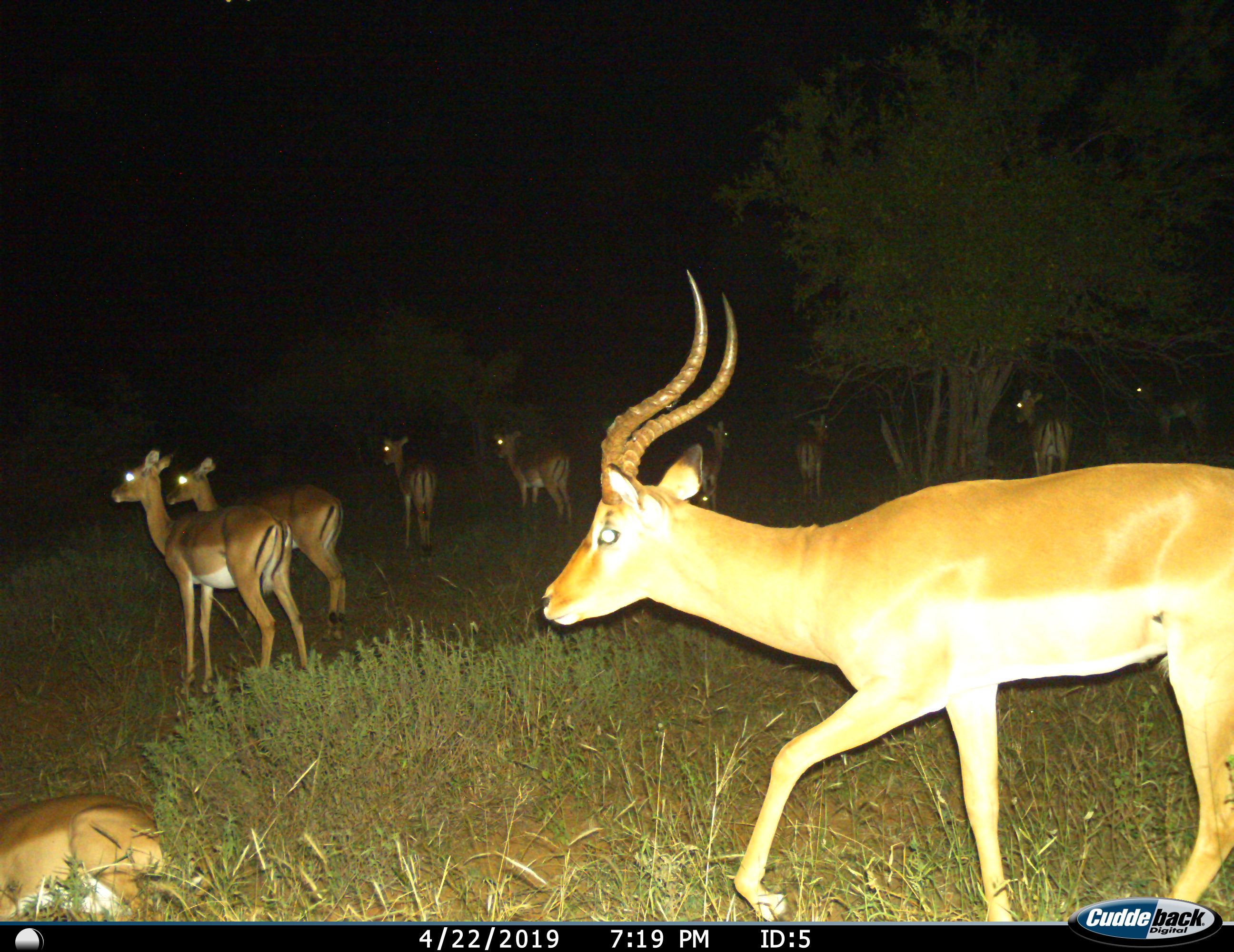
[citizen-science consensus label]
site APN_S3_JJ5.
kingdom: Animalia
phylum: Chordata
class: Mammalia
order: Artiodactyla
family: Bovidae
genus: Aepyceros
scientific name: Aepyceros melampus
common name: impala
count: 10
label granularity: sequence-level